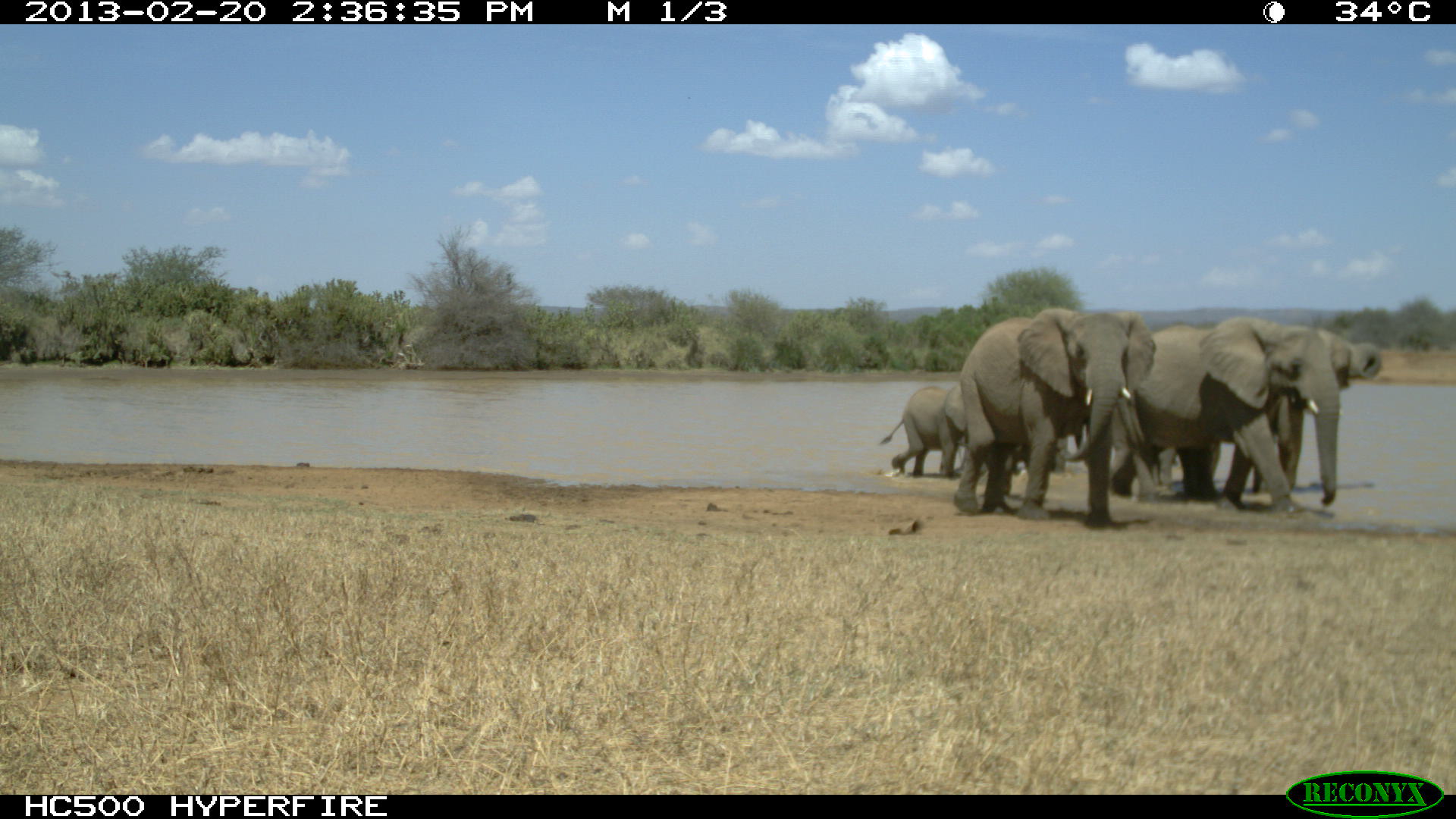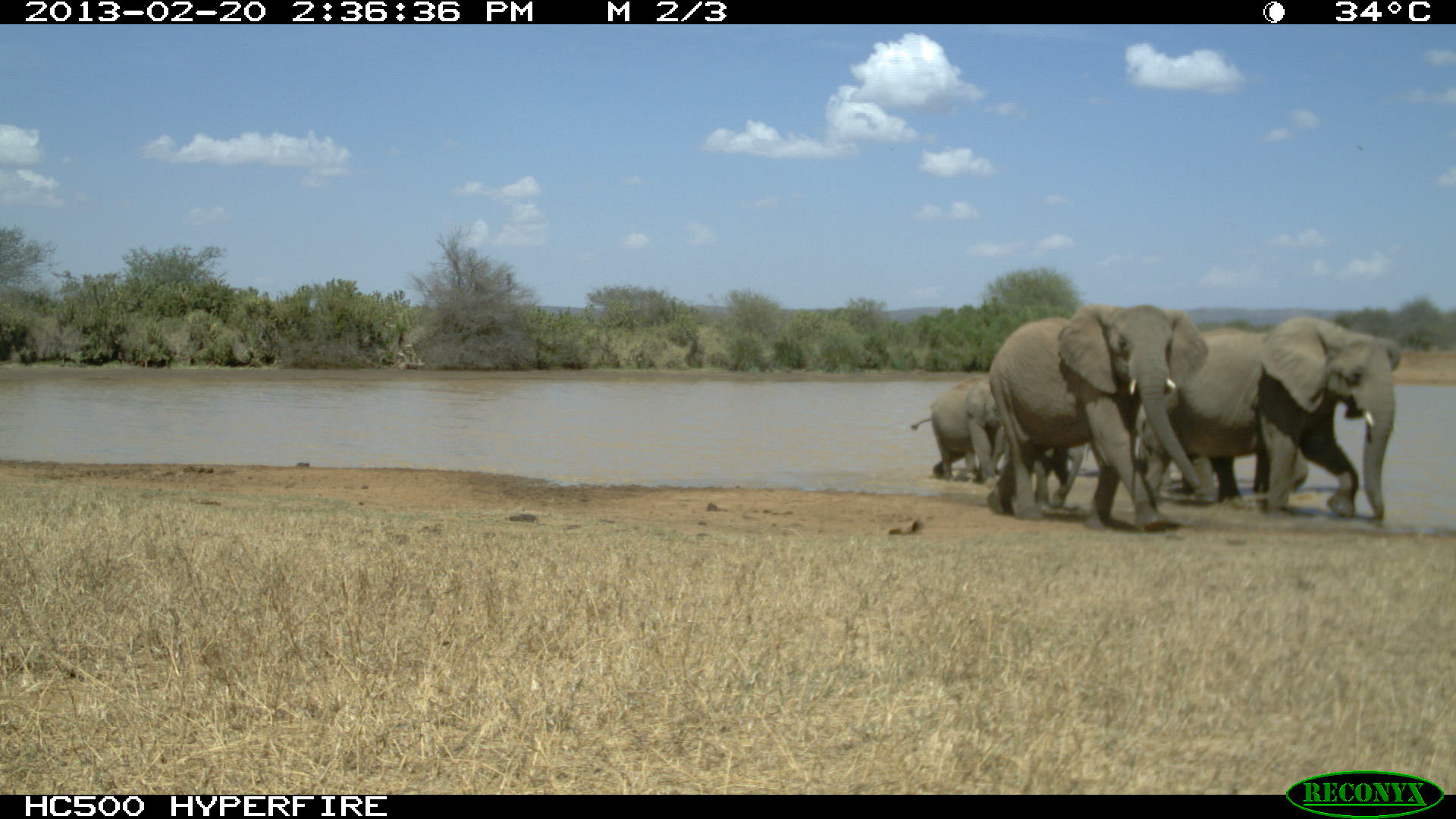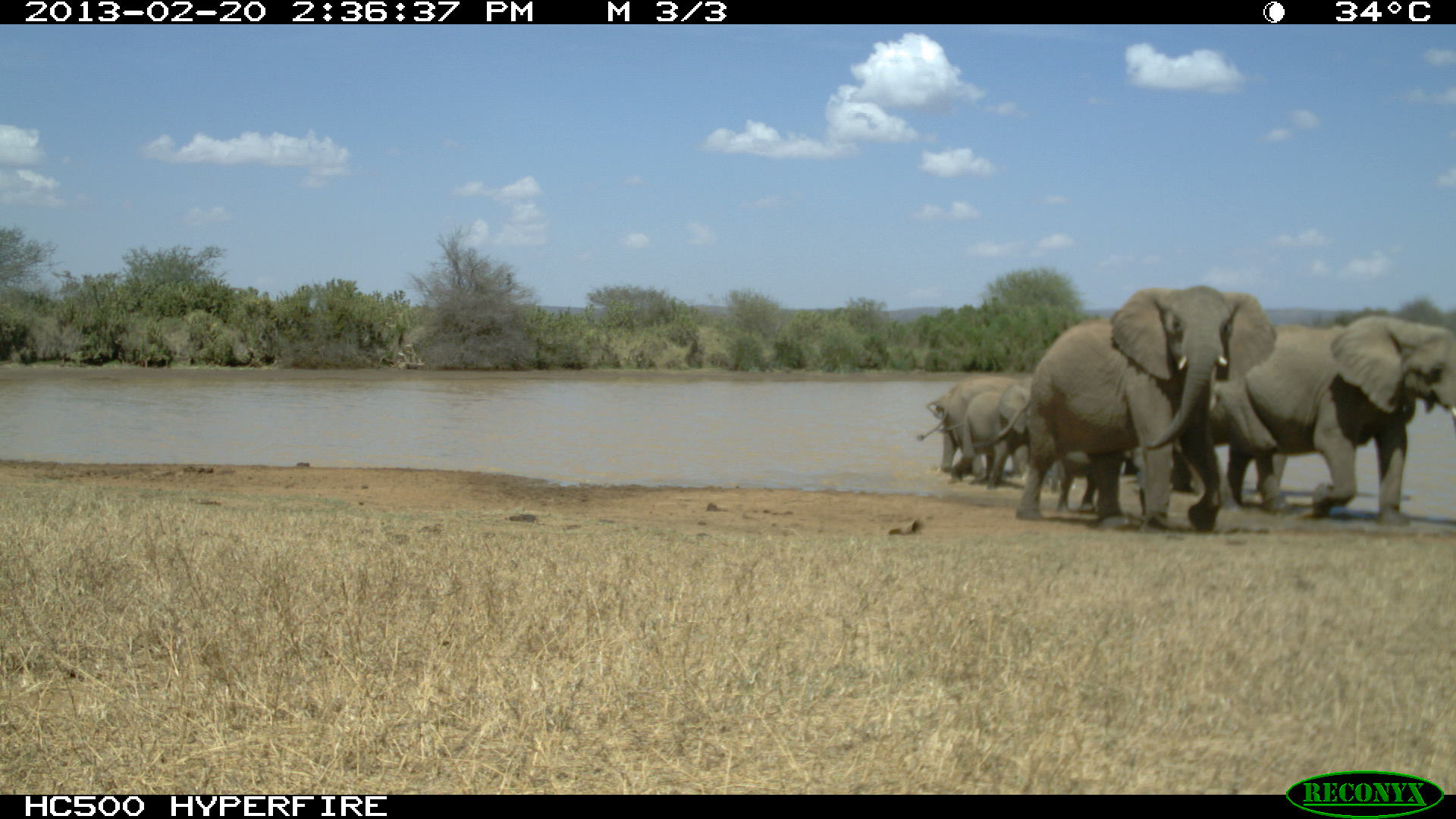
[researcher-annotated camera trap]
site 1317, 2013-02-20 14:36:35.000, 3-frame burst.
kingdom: Animalia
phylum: Chordata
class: Mammalia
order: Proboscidea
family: Elephantidae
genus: Loxodonta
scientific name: Loxodonta africana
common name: african bush elephant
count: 8